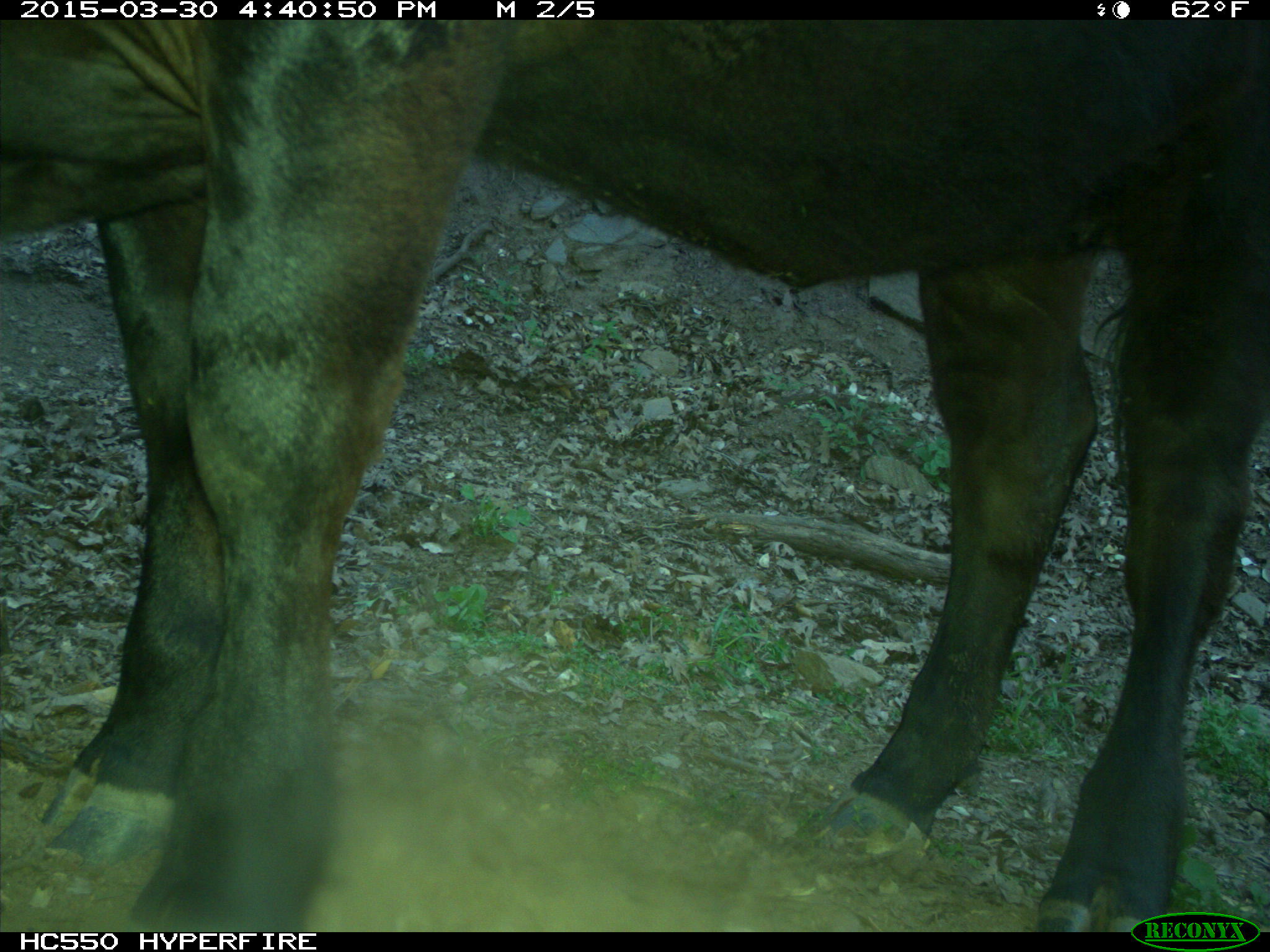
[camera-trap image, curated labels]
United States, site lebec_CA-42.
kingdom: Animalia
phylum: Chordata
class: Mammalia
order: Artiodactyla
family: Bovidae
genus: Bos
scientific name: Bos taurus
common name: domestic cow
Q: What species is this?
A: Bos taurus (domestic cow).